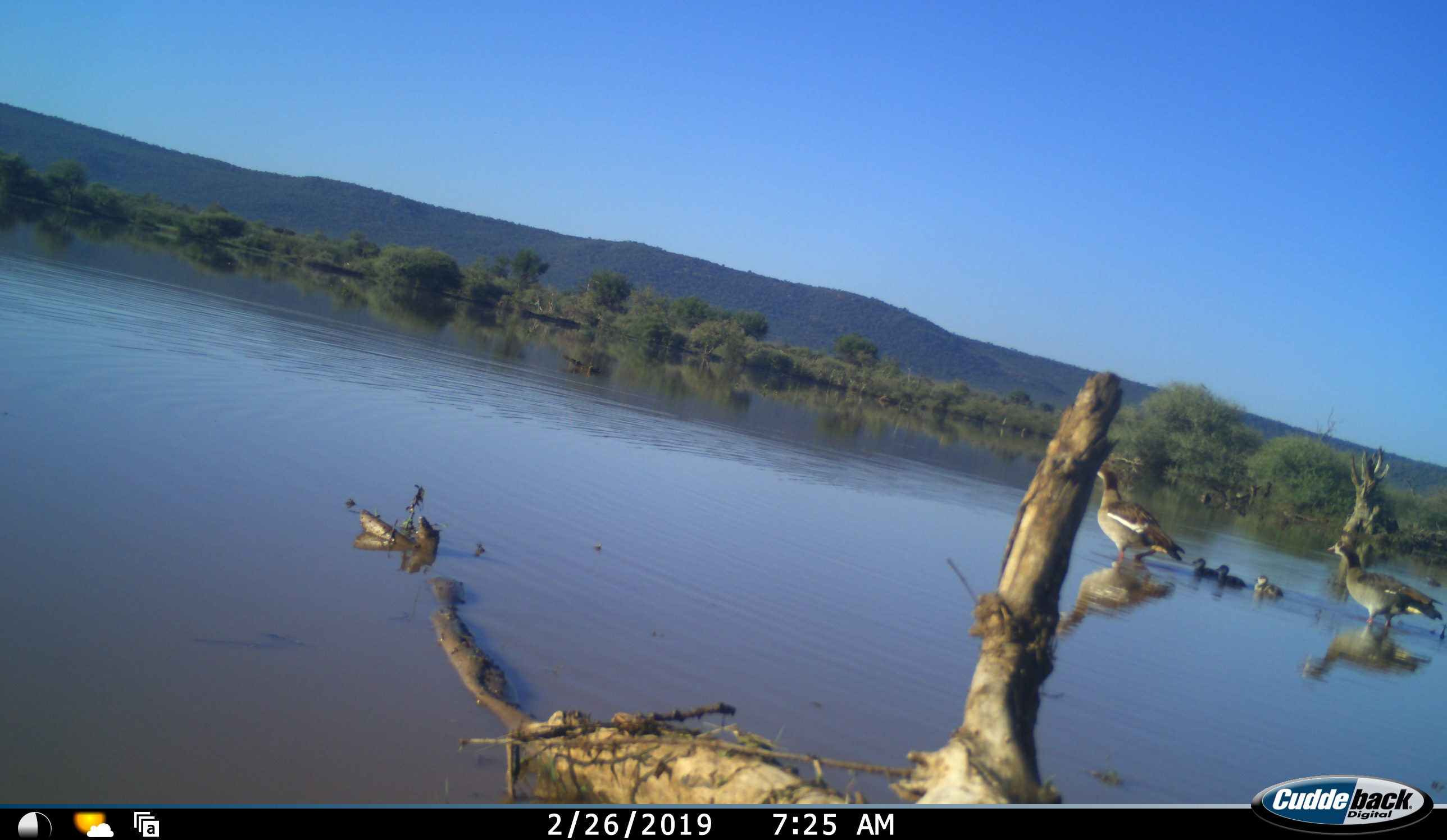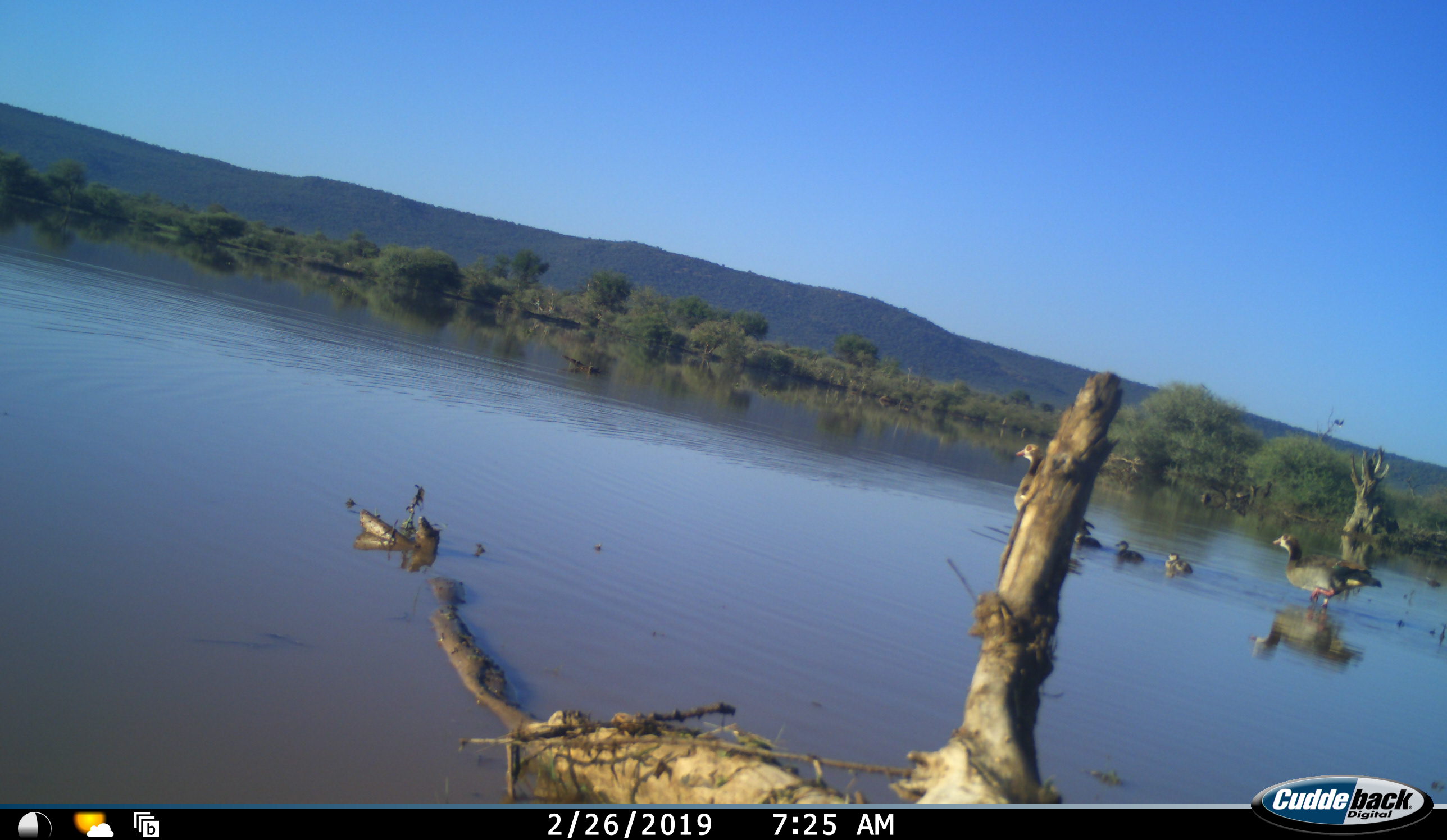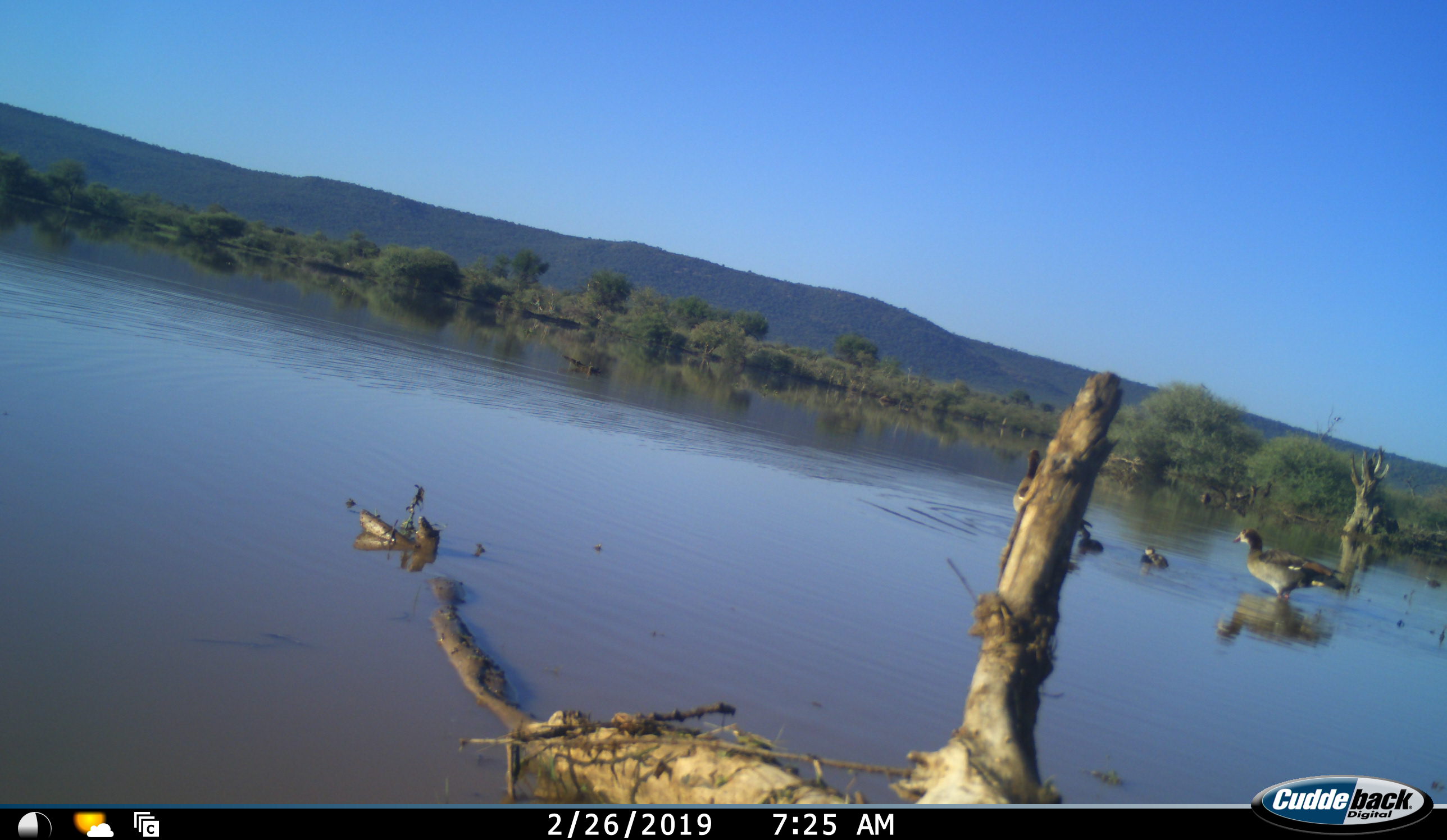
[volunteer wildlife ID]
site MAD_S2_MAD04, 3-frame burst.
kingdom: Animalia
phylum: Chordata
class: Aves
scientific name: Aves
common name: bird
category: birdother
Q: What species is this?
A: Birdother (bird) (Aves).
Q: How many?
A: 5.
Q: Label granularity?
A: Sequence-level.